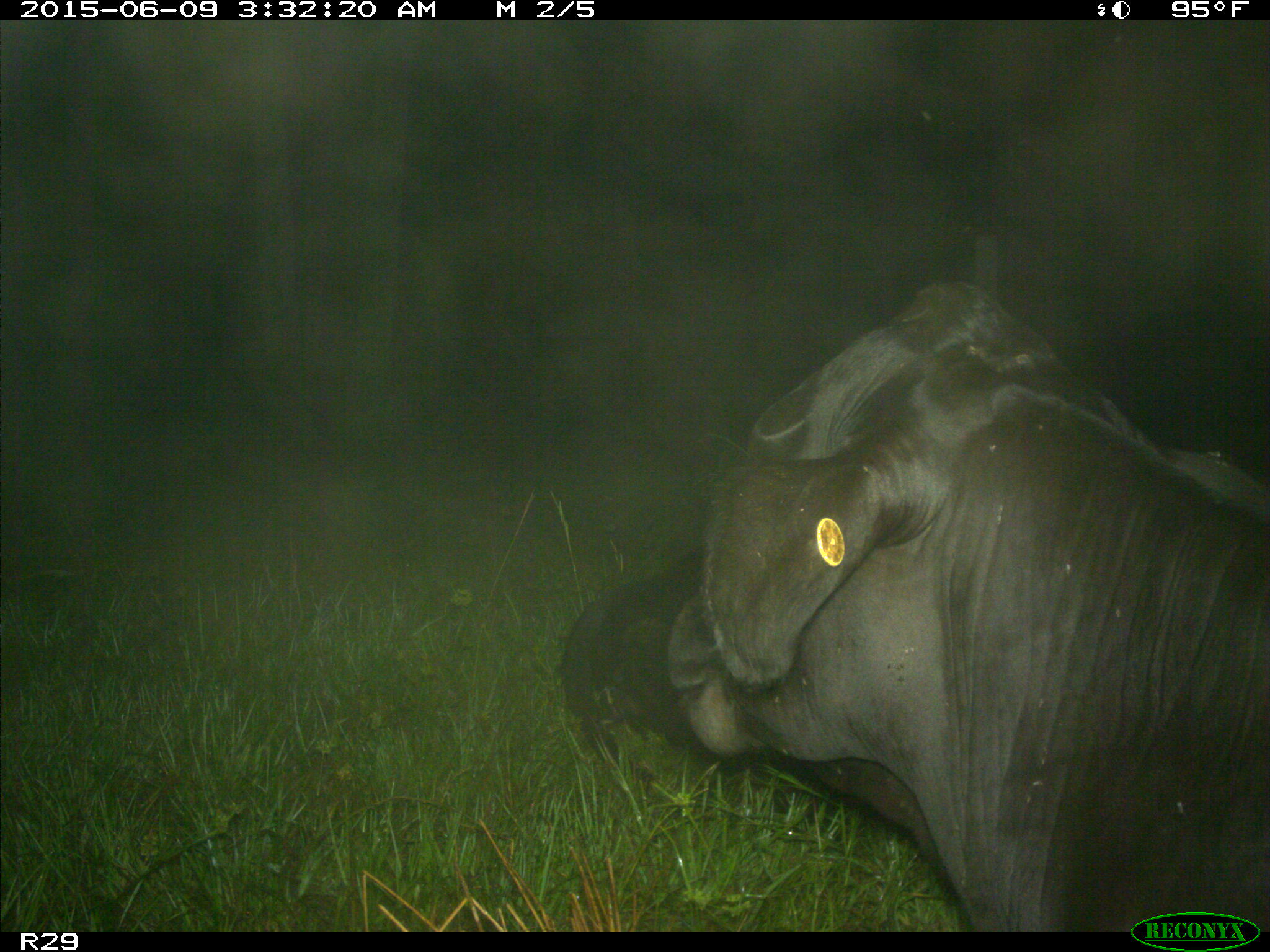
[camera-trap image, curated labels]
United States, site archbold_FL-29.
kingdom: Animalia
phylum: Chordata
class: Mammalia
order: Artiodactyla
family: Bovidae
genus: Bos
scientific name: Bos taurus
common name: domestic cow